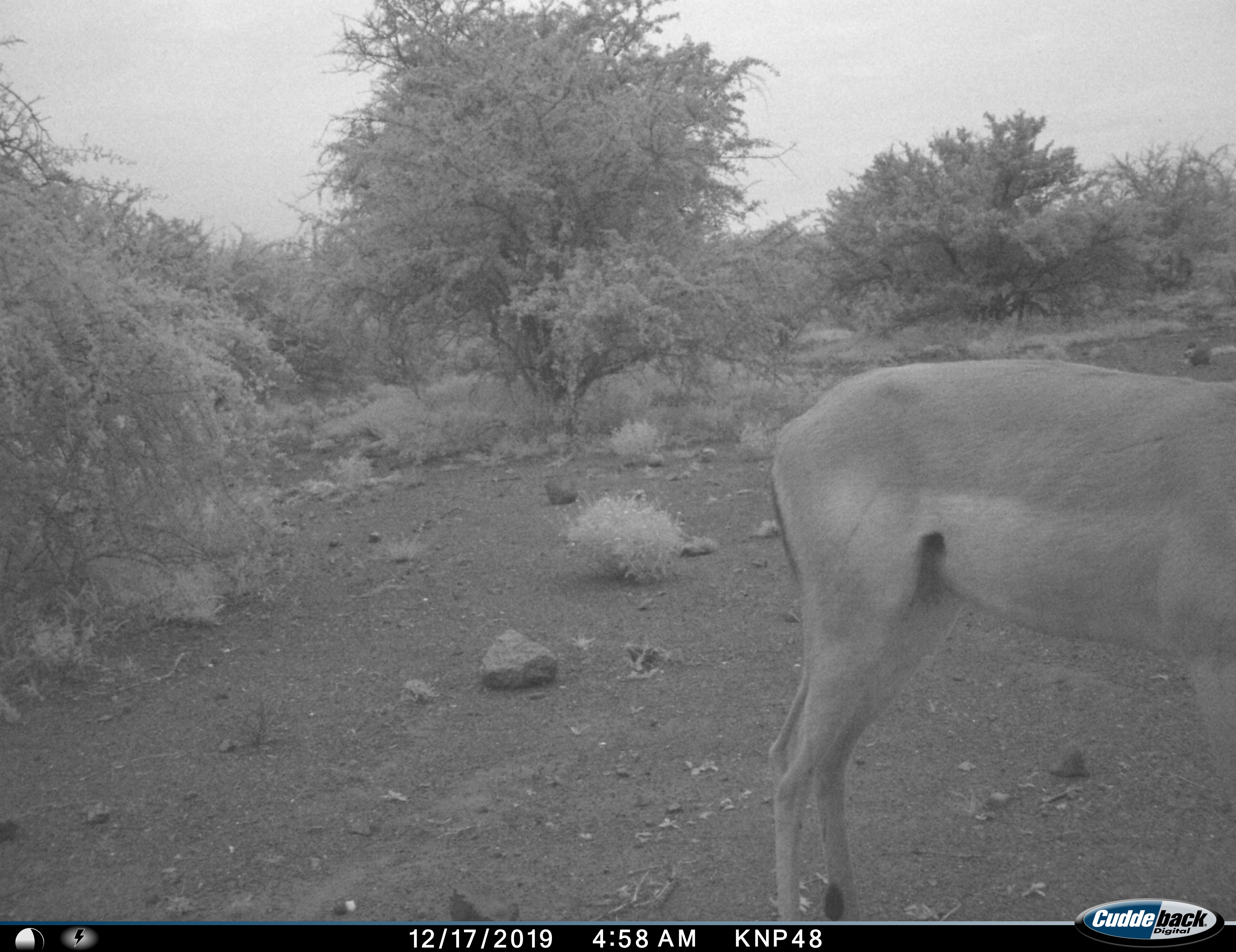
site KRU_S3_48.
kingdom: Animalia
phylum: Chordata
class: Mammalia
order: Artiodactyla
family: Bovidae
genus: Aepyceros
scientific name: Aepyceros melampus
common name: impala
Impala (Aepyceros melampus), count 1. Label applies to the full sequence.